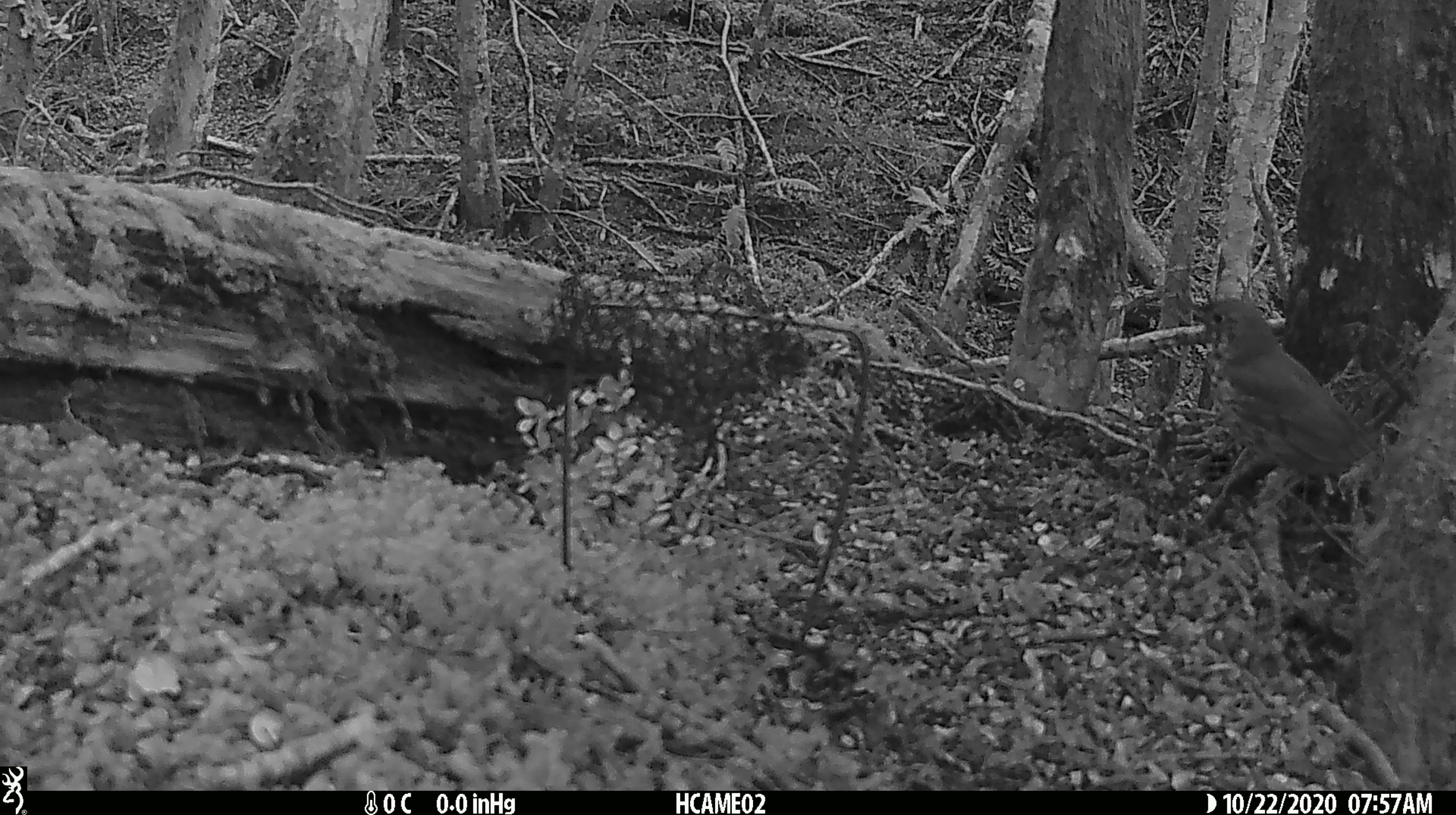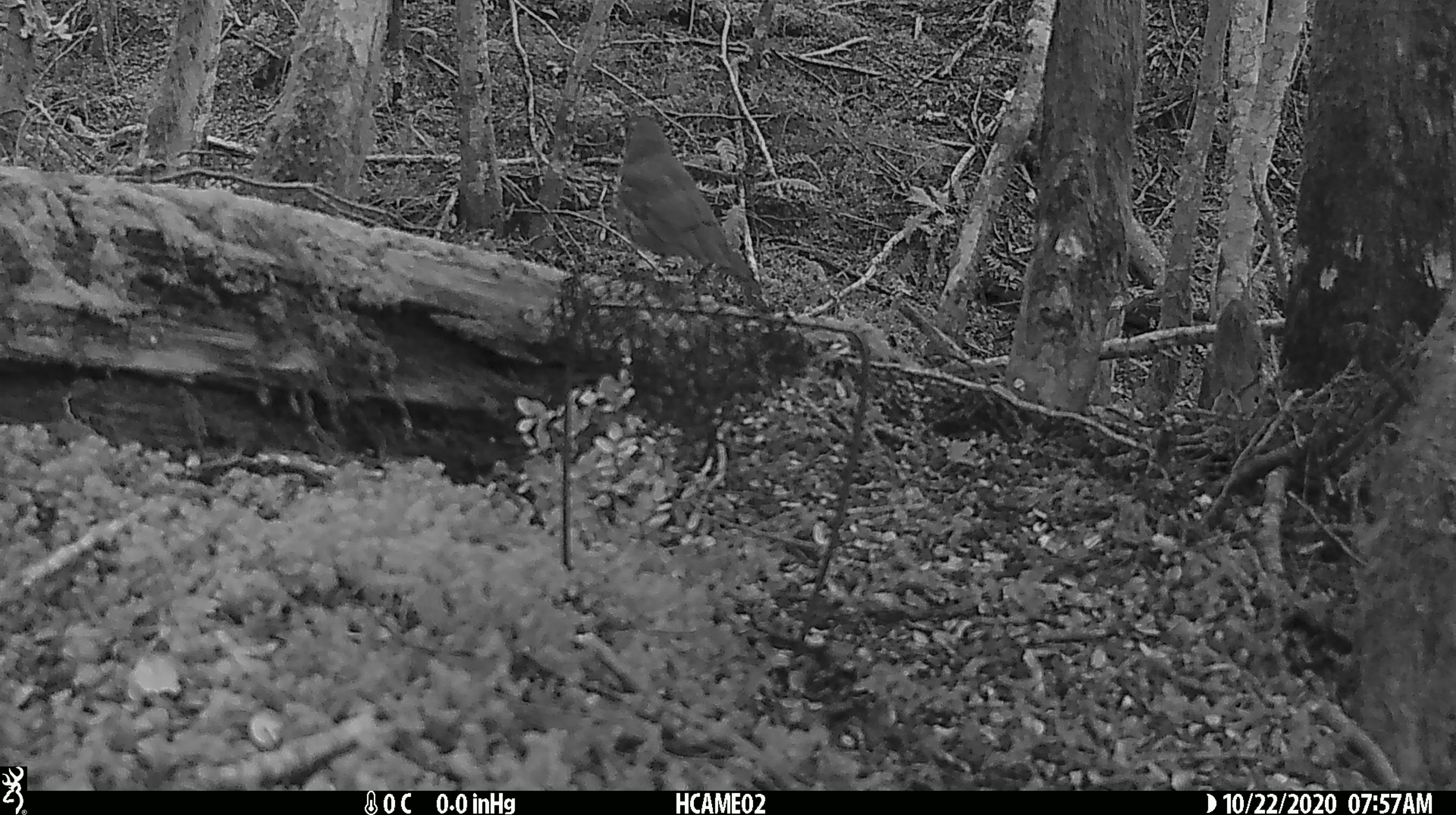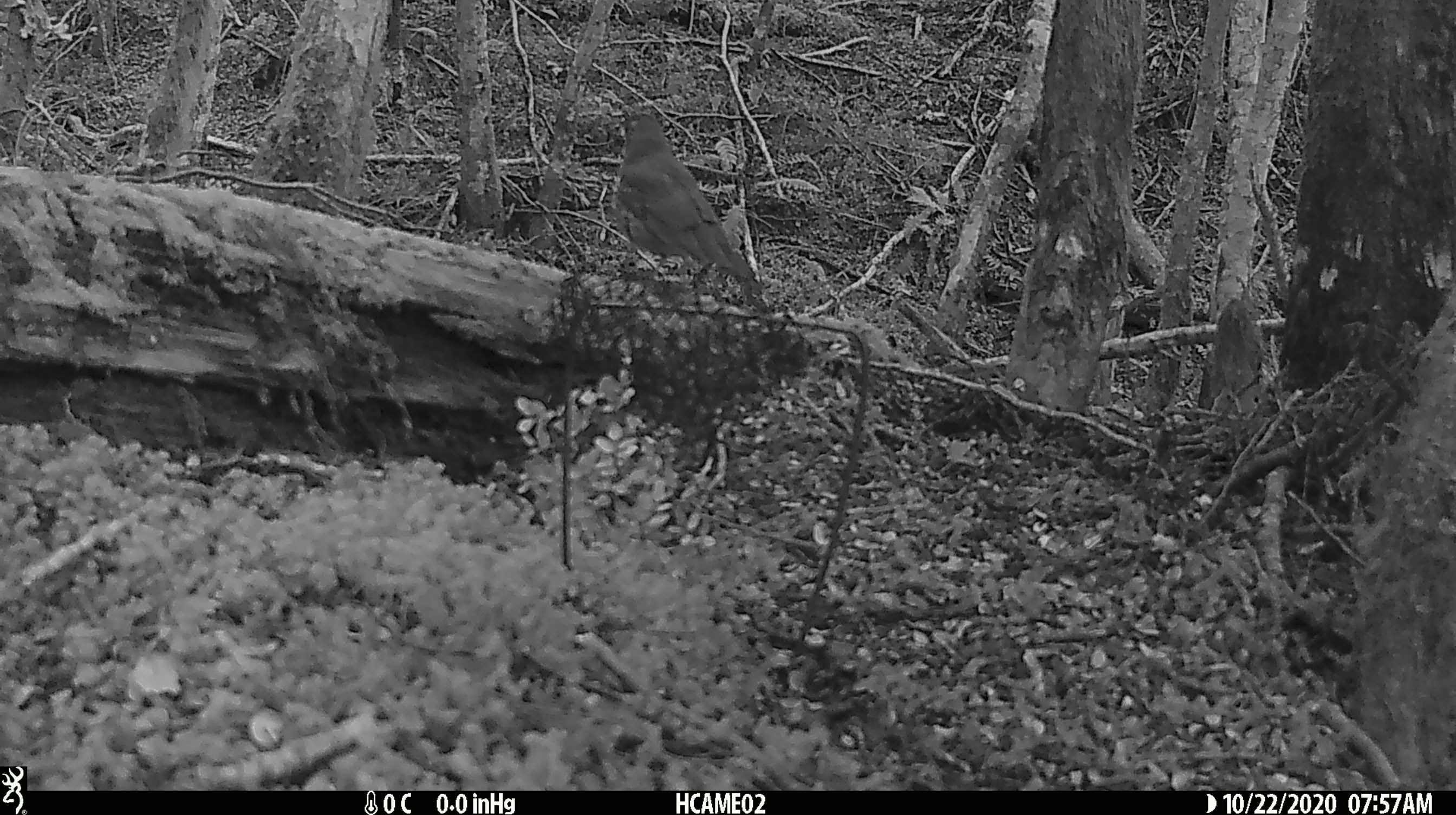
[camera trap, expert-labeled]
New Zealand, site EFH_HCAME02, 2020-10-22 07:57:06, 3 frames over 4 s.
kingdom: Animalia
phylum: Chordata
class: Aves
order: Passeriformes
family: Turdidae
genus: Turdus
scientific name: Turdus philomelos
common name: song thrush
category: thrush